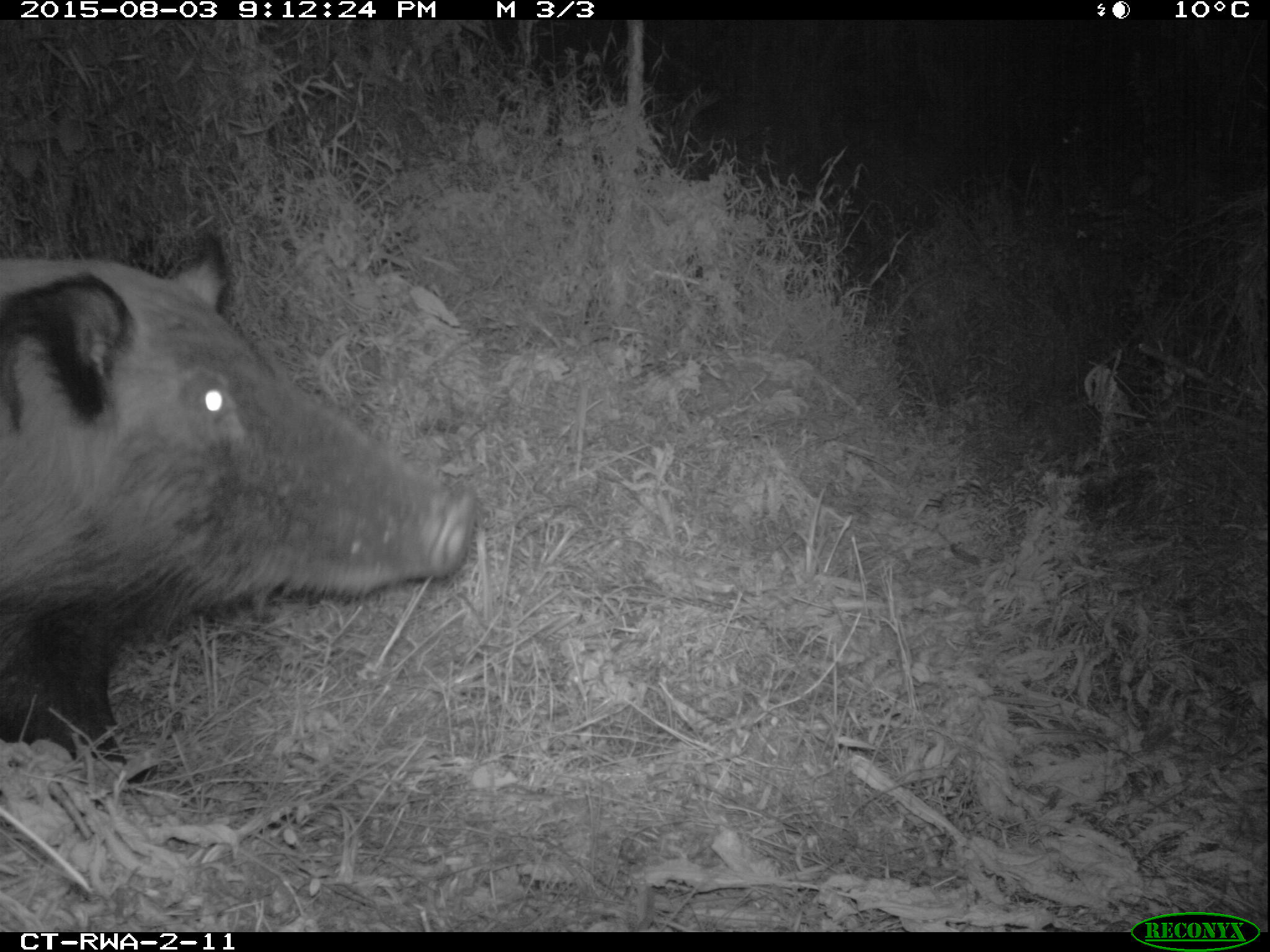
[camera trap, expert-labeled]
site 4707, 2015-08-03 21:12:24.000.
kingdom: Animalia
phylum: Chordata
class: Mammalia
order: Artiodactyla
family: Suidae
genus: Potamochoerus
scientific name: Potamochoerus larvatus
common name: bushpig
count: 1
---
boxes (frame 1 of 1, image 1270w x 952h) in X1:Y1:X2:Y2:
potamochoerus larvatus: 0:225:469:783